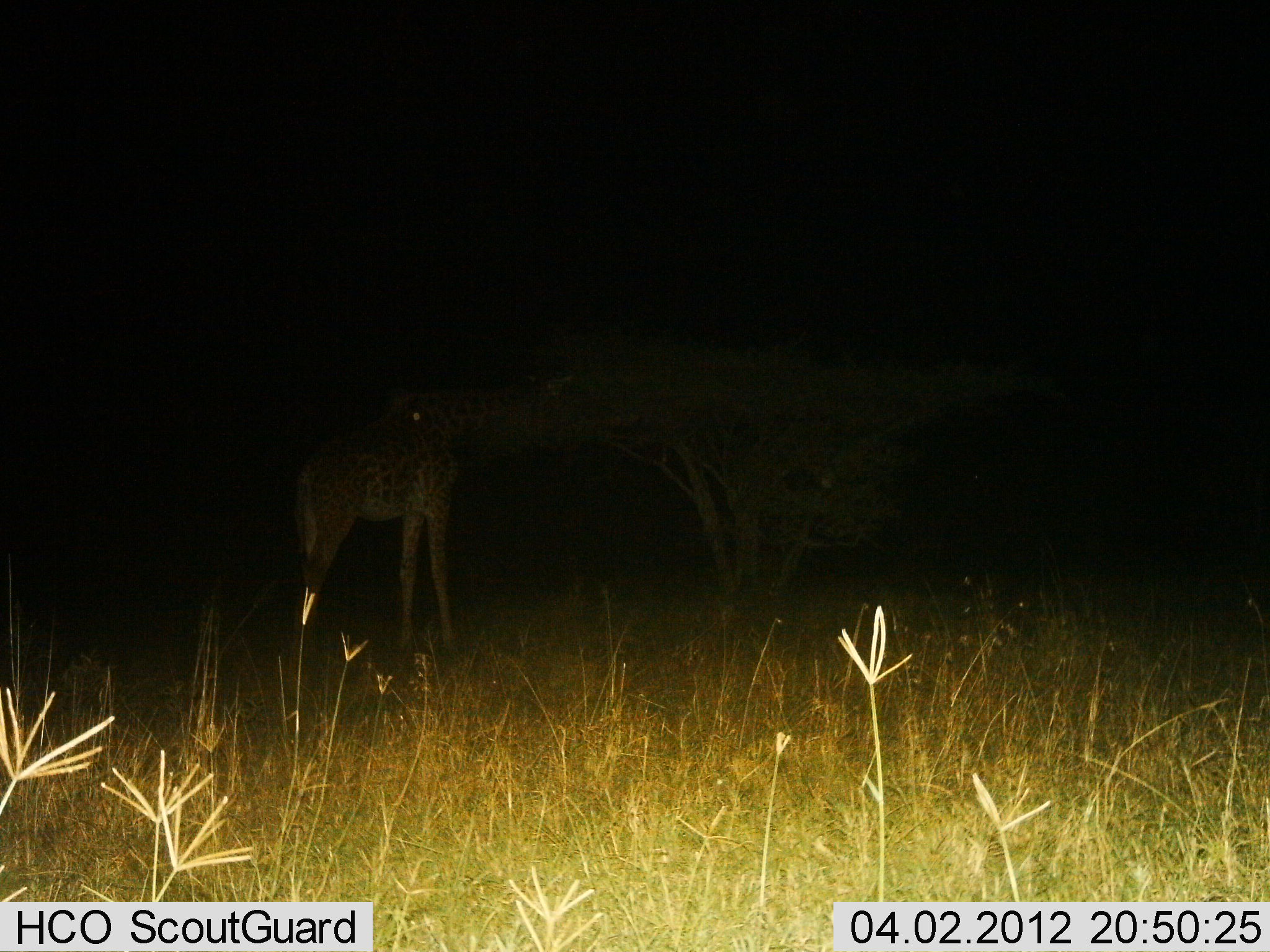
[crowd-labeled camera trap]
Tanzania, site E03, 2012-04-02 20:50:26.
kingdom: Animalia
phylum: Chordata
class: Mammalia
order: Artiodactyla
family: Giraffidae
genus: Giraffa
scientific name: Giraffa camelopardalis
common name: giraffe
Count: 1.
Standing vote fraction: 56%.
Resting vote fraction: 0%.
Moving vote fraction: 6%.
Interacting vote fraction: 0%.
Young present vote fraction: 0%.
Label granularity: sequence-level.